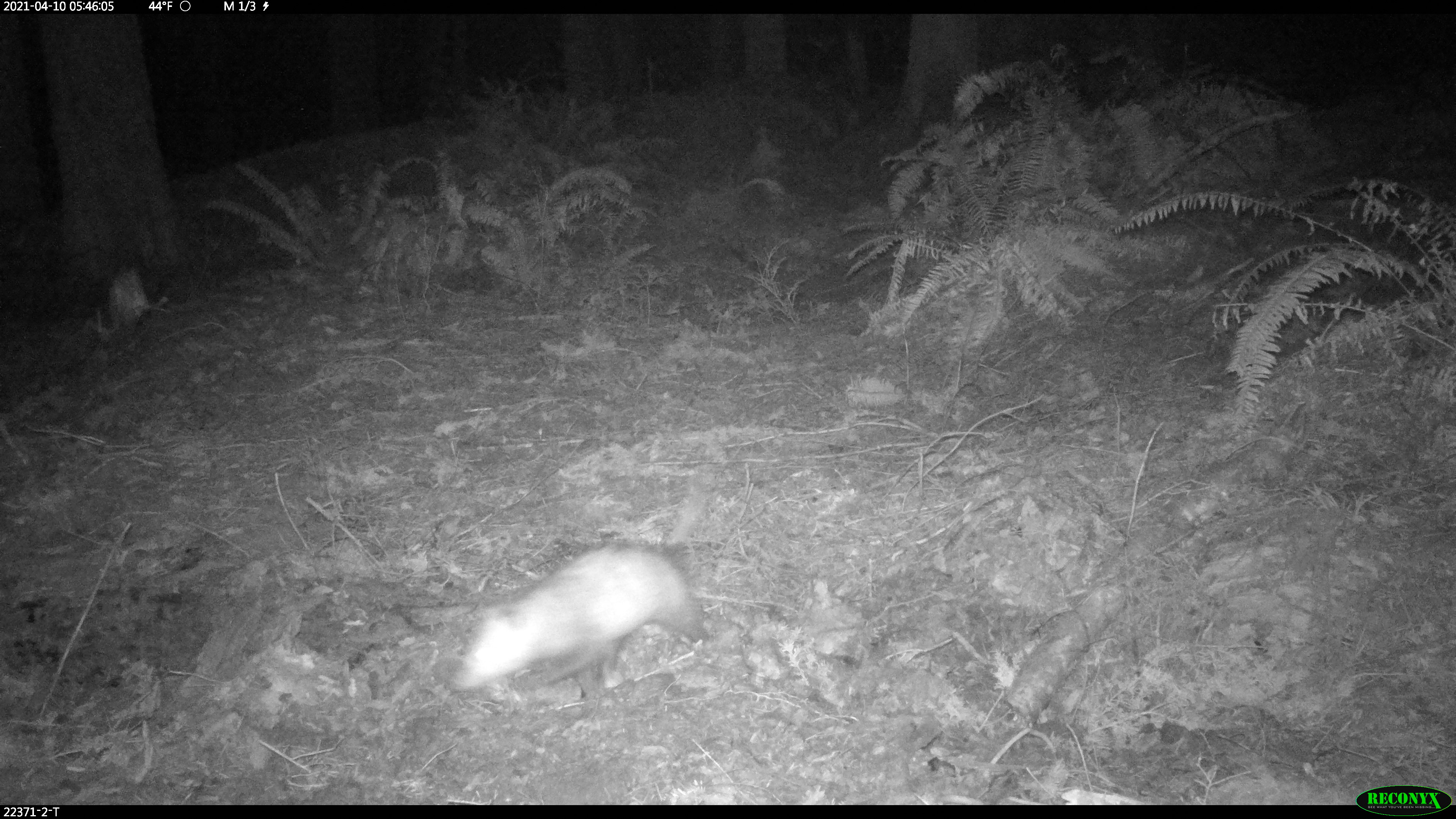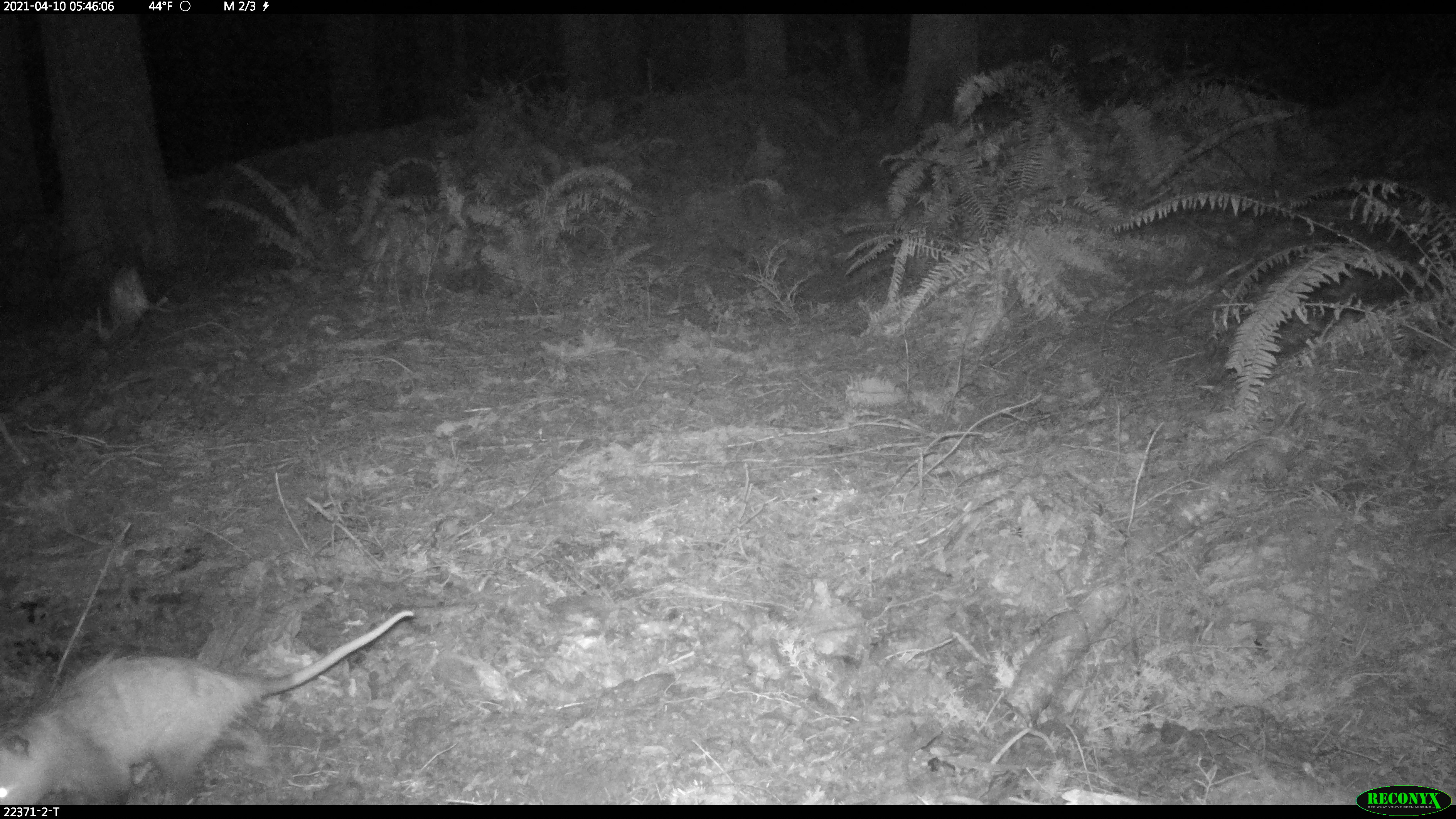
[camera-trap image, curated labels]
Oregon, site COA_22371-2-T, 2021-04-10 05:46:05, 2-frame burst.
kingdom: Animalia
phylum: Chordata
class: Mammalia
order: Didelphimorphia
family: Didelphidae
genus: Didelphis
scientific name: Didelphis virginiana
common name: virginia opossum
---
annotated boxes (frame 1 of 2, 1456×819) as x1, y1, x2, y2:
virginia opossum: 438, 511, 733, 754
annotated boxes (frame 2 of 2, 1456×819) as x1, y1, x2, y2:
virginia opossum: 0, 588, 426, 804